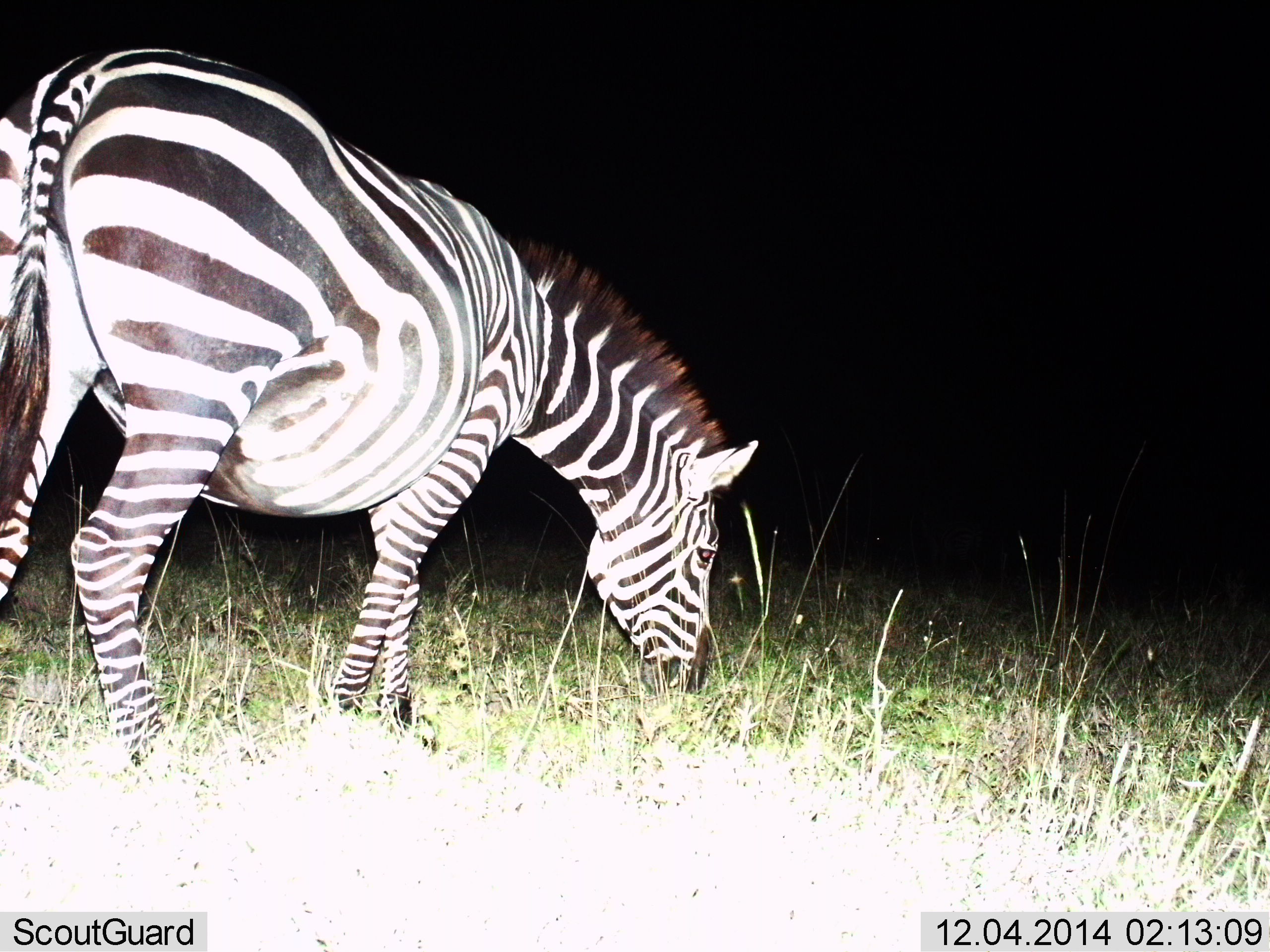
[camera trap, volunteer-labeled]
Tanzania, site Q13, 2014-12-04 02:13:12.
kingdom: Animalia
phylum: Chordata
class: Mammalia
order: Perissodactyla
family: Equidae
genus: Equus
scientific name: Equus quagga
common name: plains zebra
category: zebra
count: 1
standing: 20%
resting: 0%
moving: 0%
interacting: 0%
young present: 0%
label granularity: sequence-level